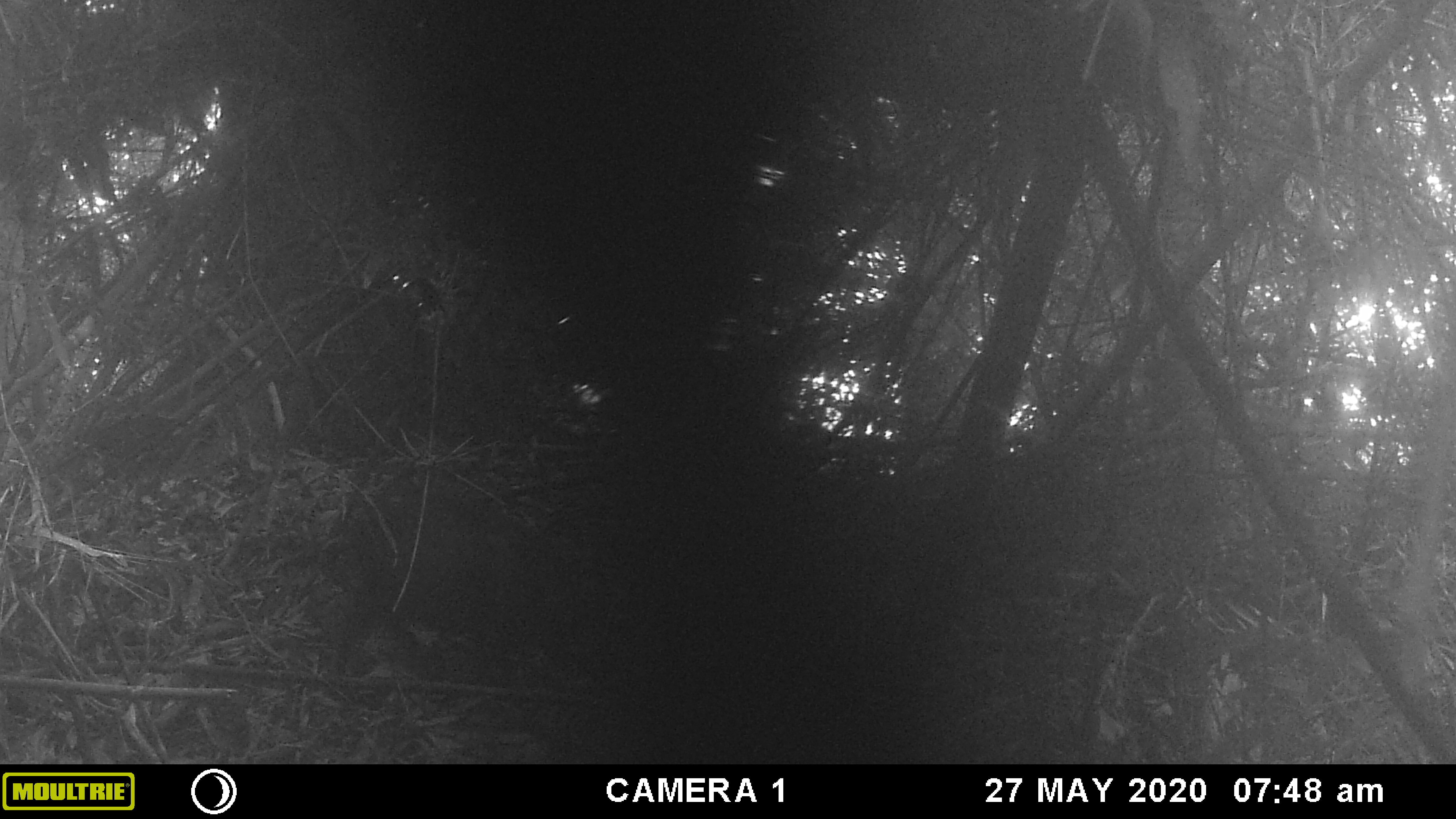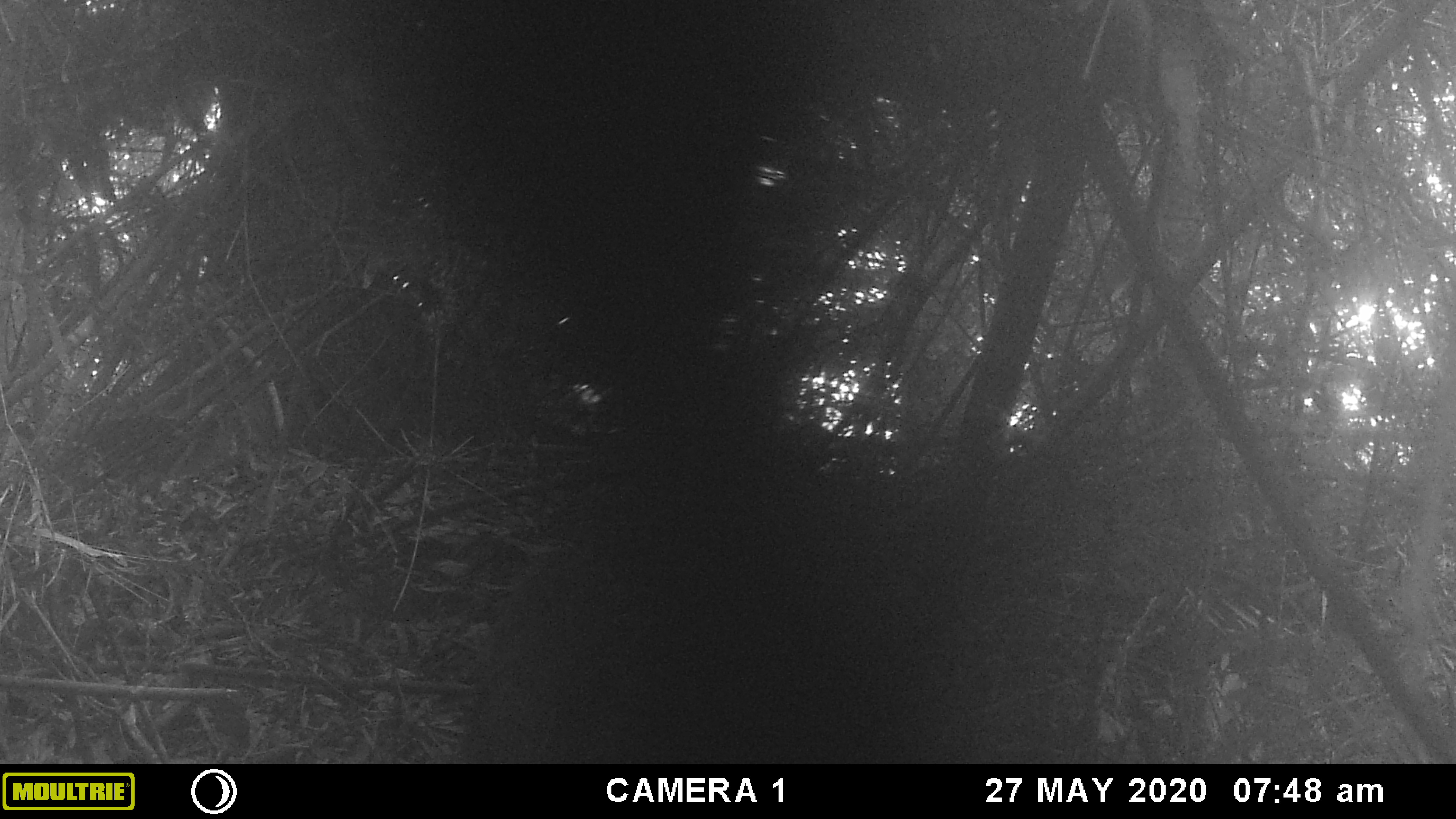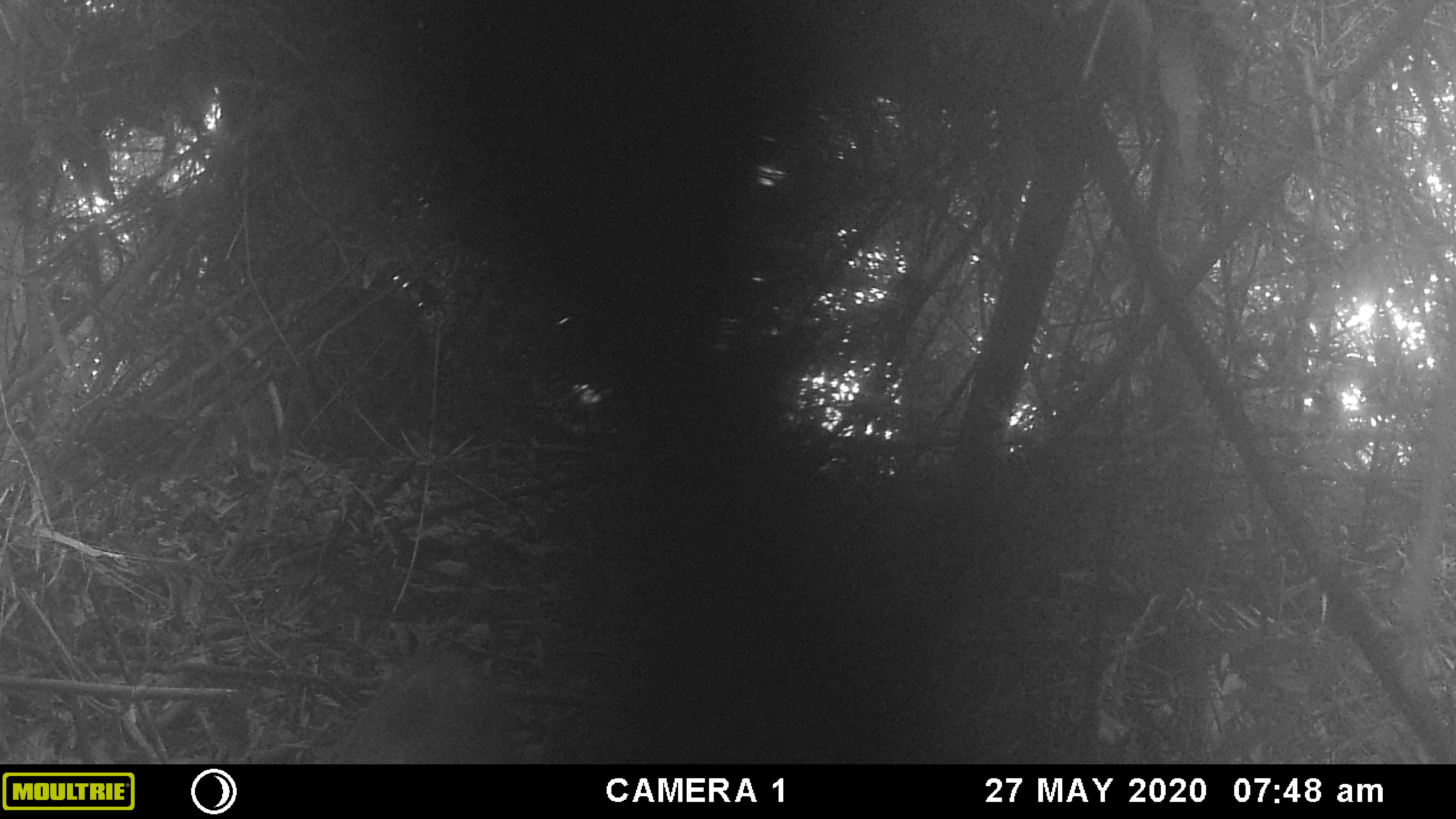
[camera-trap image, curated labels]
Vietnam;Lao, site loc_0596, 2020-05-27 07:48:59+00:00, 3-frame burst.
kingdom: Animalia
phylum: Chordata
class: Mammalia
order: Artiodactyla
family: Suidae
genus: Sus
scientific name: Sus scrofa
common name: eurasian wild pig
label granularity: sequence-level